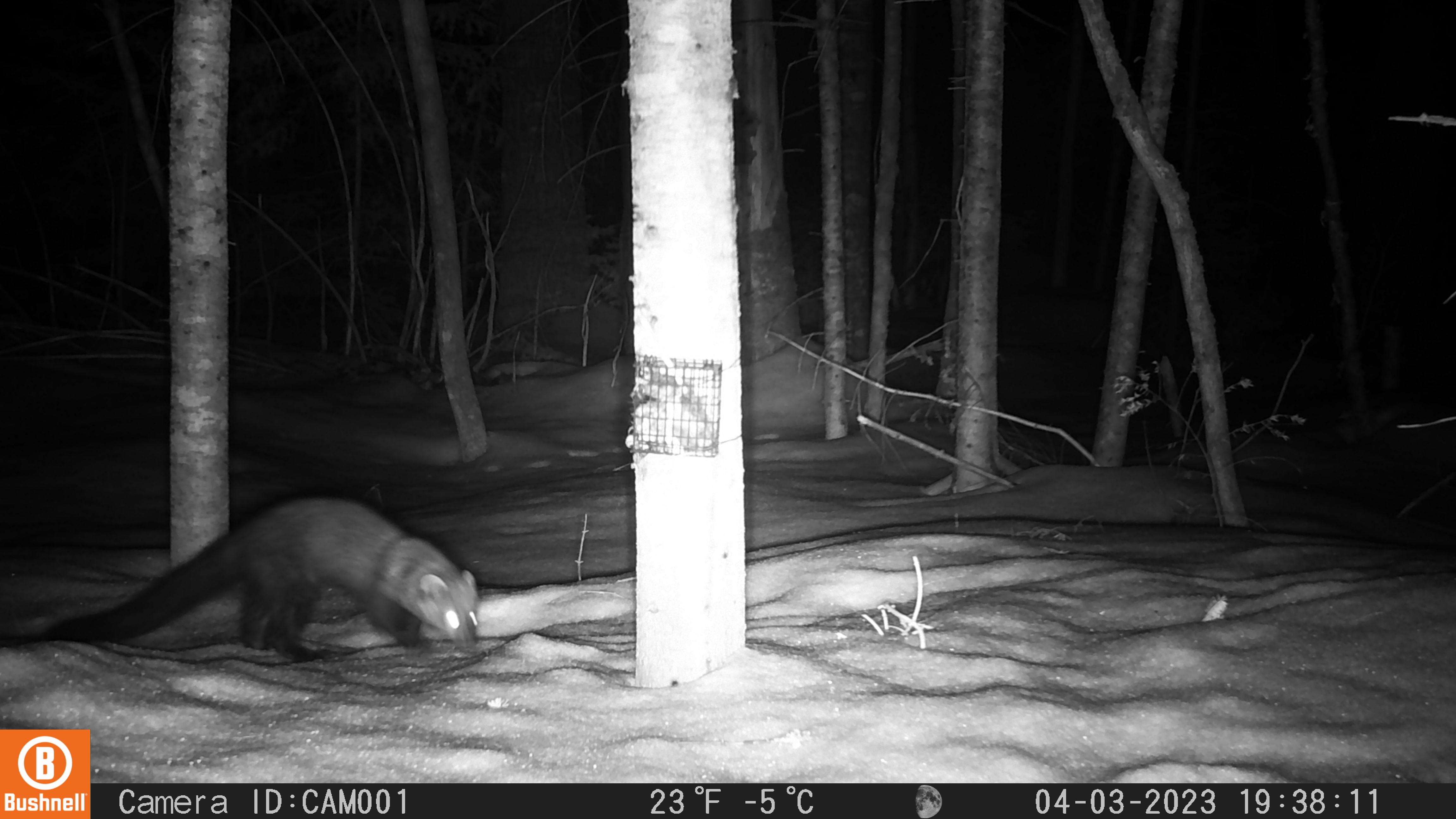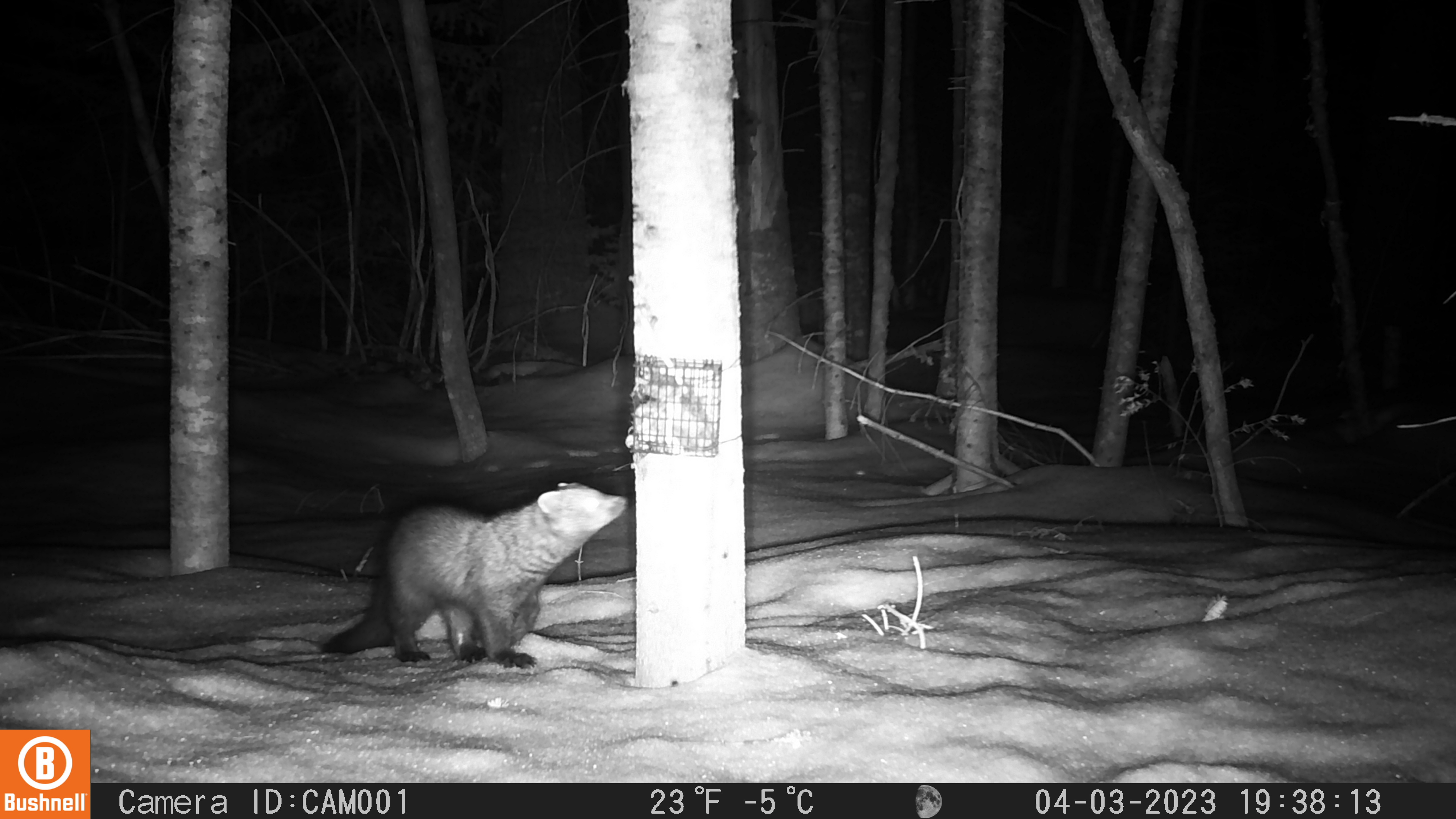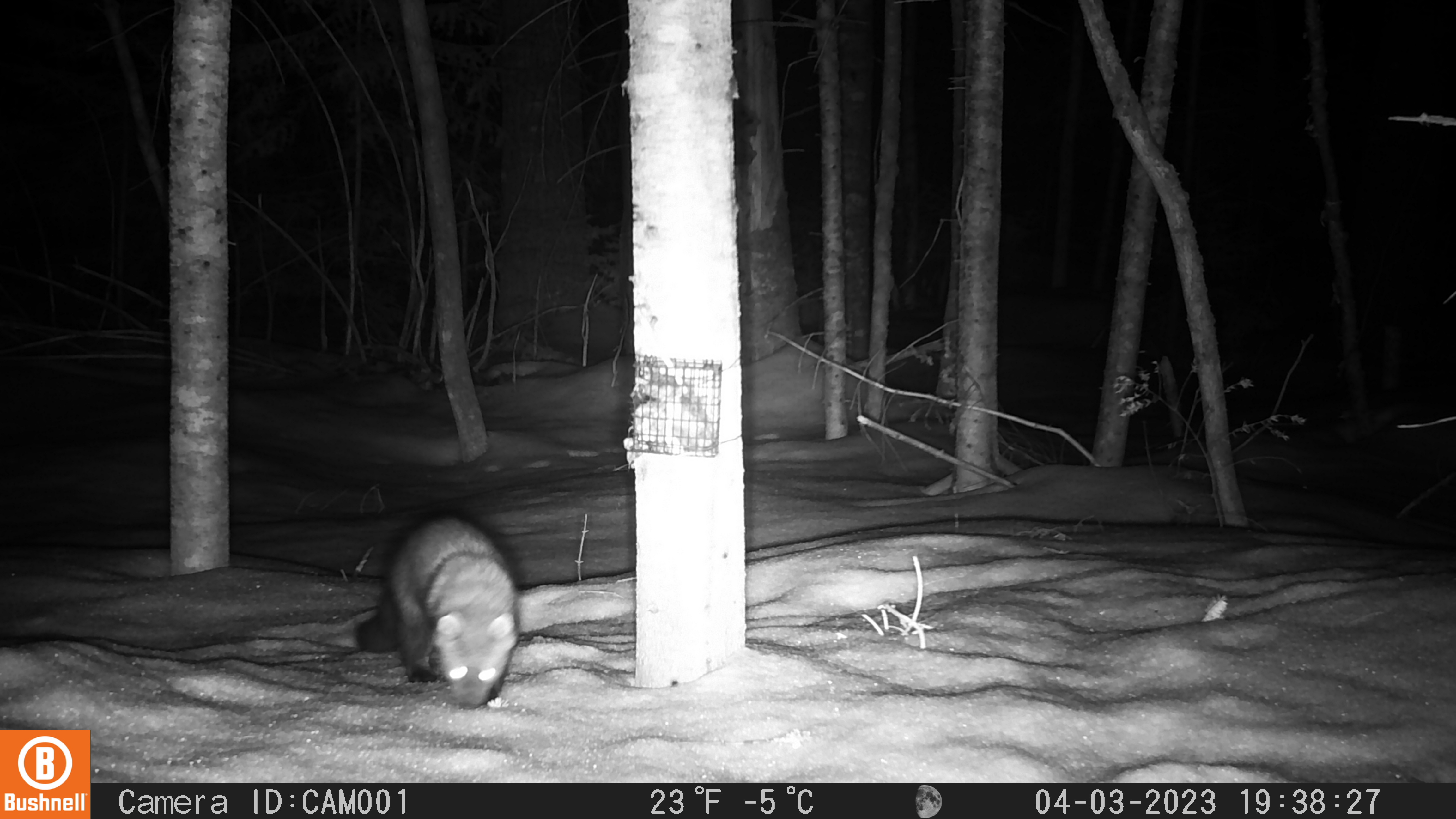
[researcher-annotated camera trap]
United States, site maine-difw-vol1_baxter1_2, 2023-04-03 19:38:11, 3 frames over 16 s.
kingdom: Animalia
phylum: Chordata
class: Mammalia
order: Carnivora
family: Mustelidae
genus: Pekania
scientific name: Pekania pennanti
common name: fisher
Fisher (Pekania pennanti).